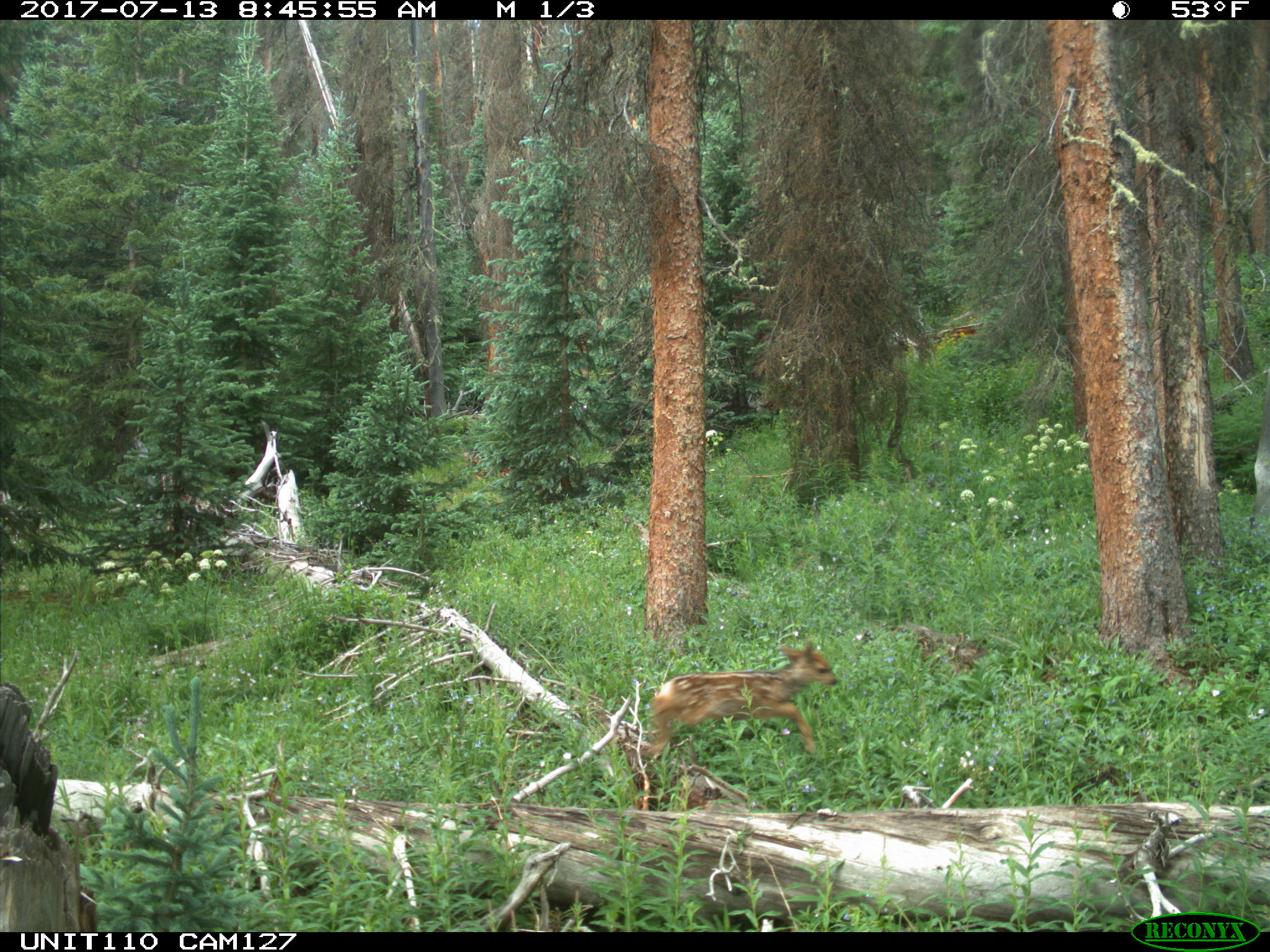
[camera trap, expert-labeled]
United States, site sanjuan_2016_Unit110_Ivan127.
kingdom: Animalia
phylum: Chordata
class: Mammalia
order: Artiodactyla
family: Cervidae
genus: Odocoileus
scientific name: Odocoileus hemionus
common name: mule deer